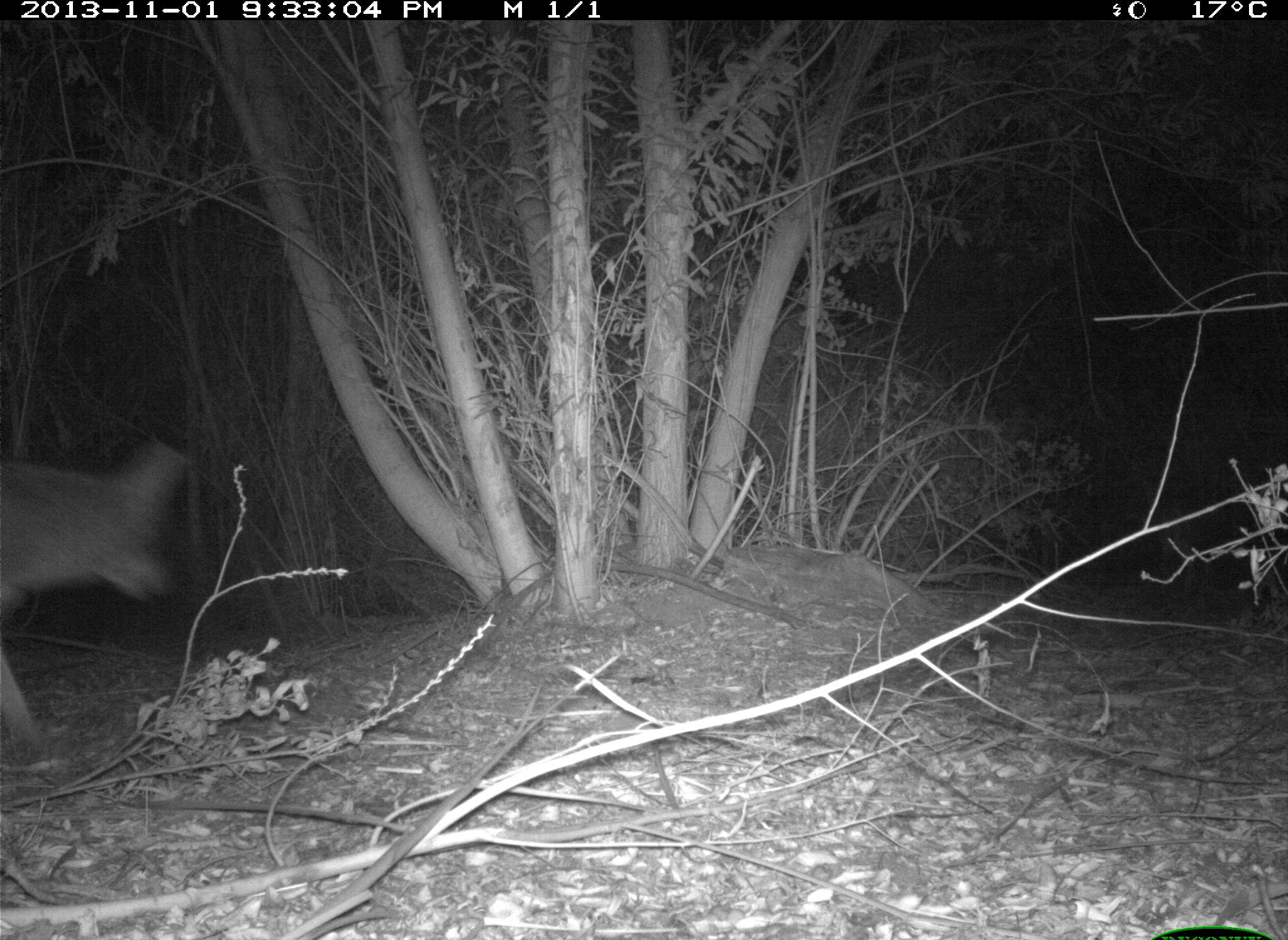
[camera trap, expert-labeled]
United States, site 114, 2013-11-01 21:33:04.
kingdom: Animalia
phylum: Chordata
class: Mammalia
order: Carnivora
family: Canidae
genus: Canis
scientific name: Canis latrans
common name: coyote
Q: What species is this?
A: Coyote (Canis latrans).